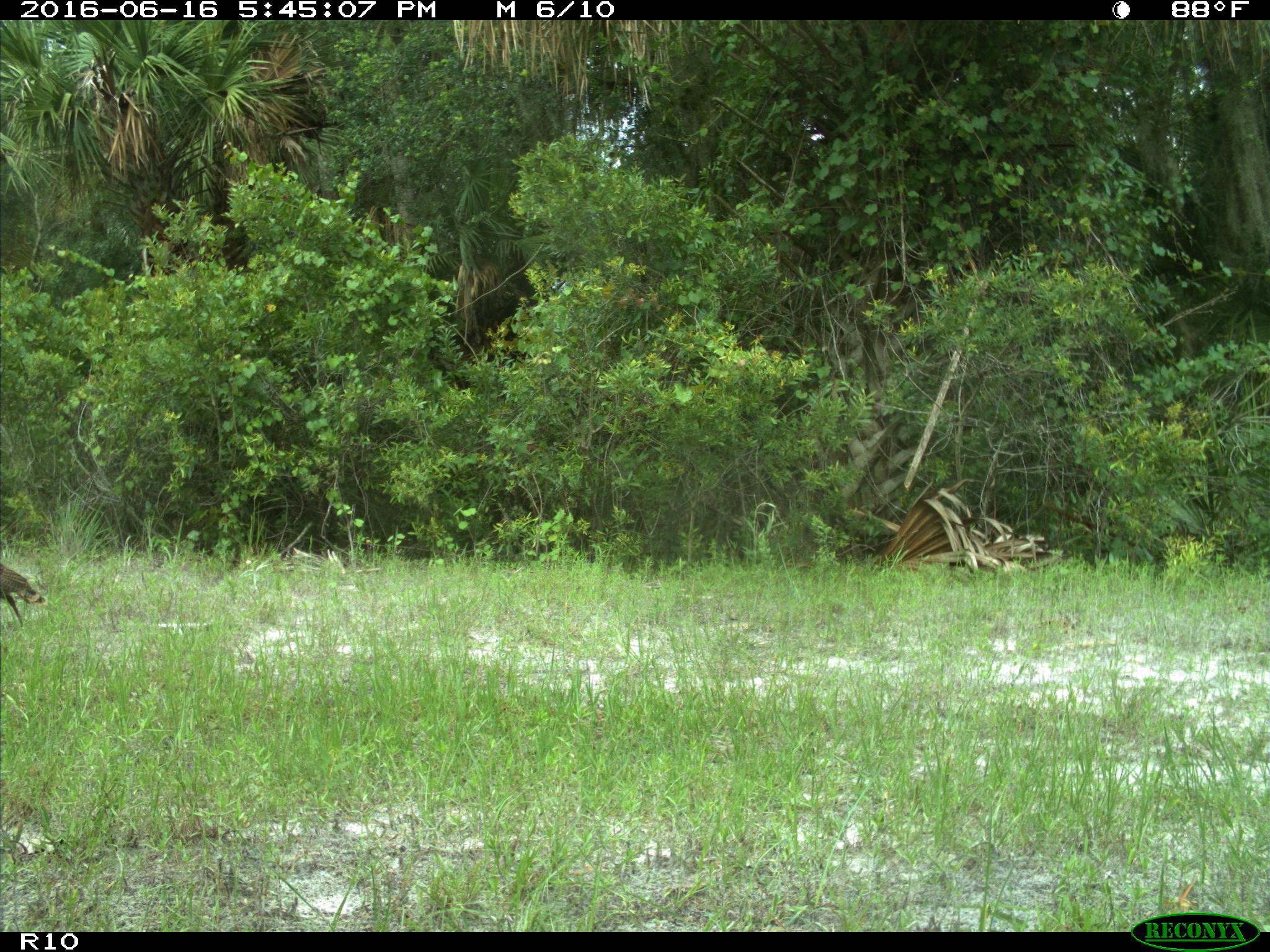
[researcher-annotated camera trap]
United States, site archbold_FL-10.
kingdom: Animalia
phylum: Chordata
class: Aves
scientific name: Aves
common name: birds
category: unidentified bird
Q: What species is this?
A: Unidentified bird (birds) (Aves).